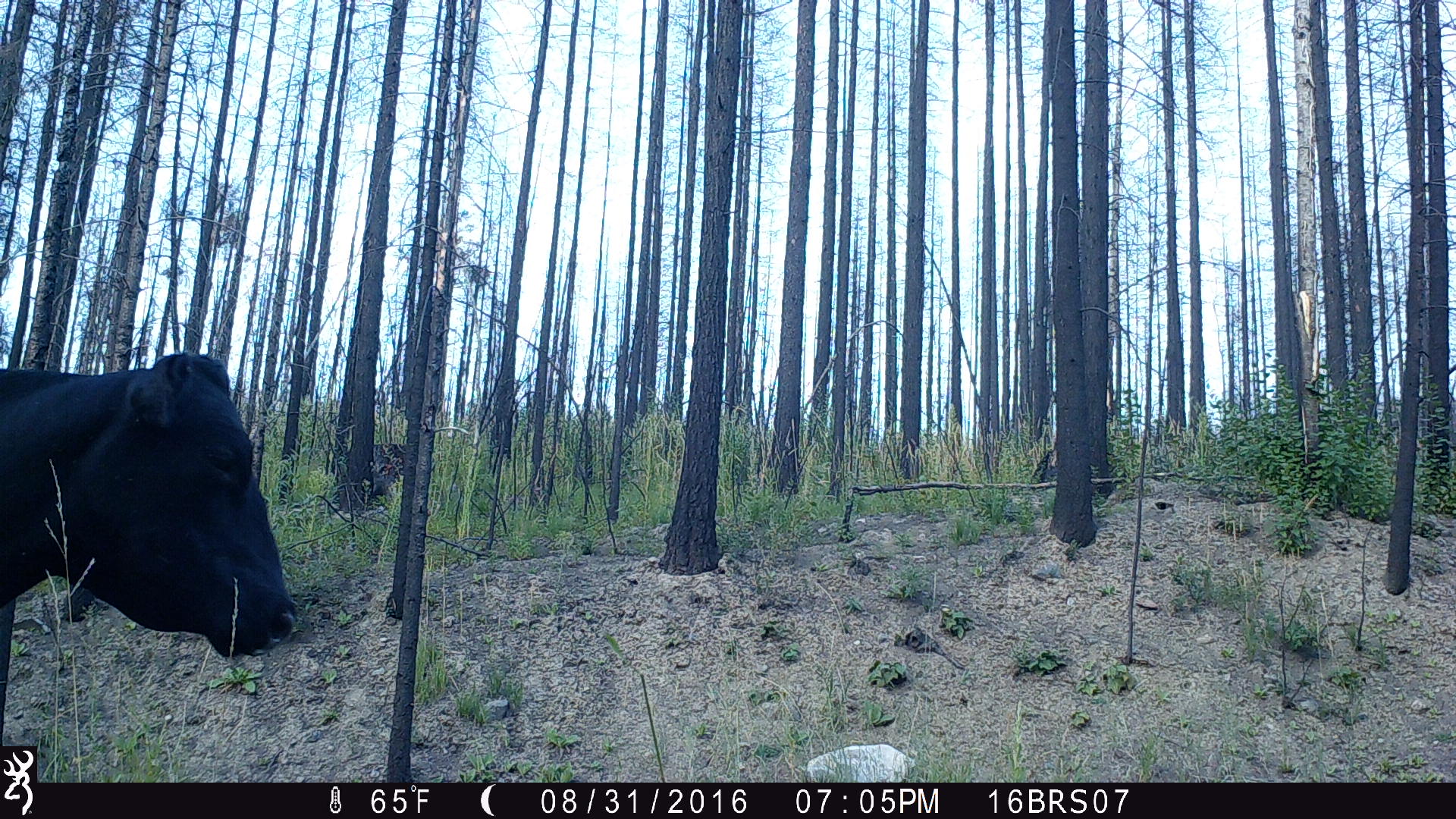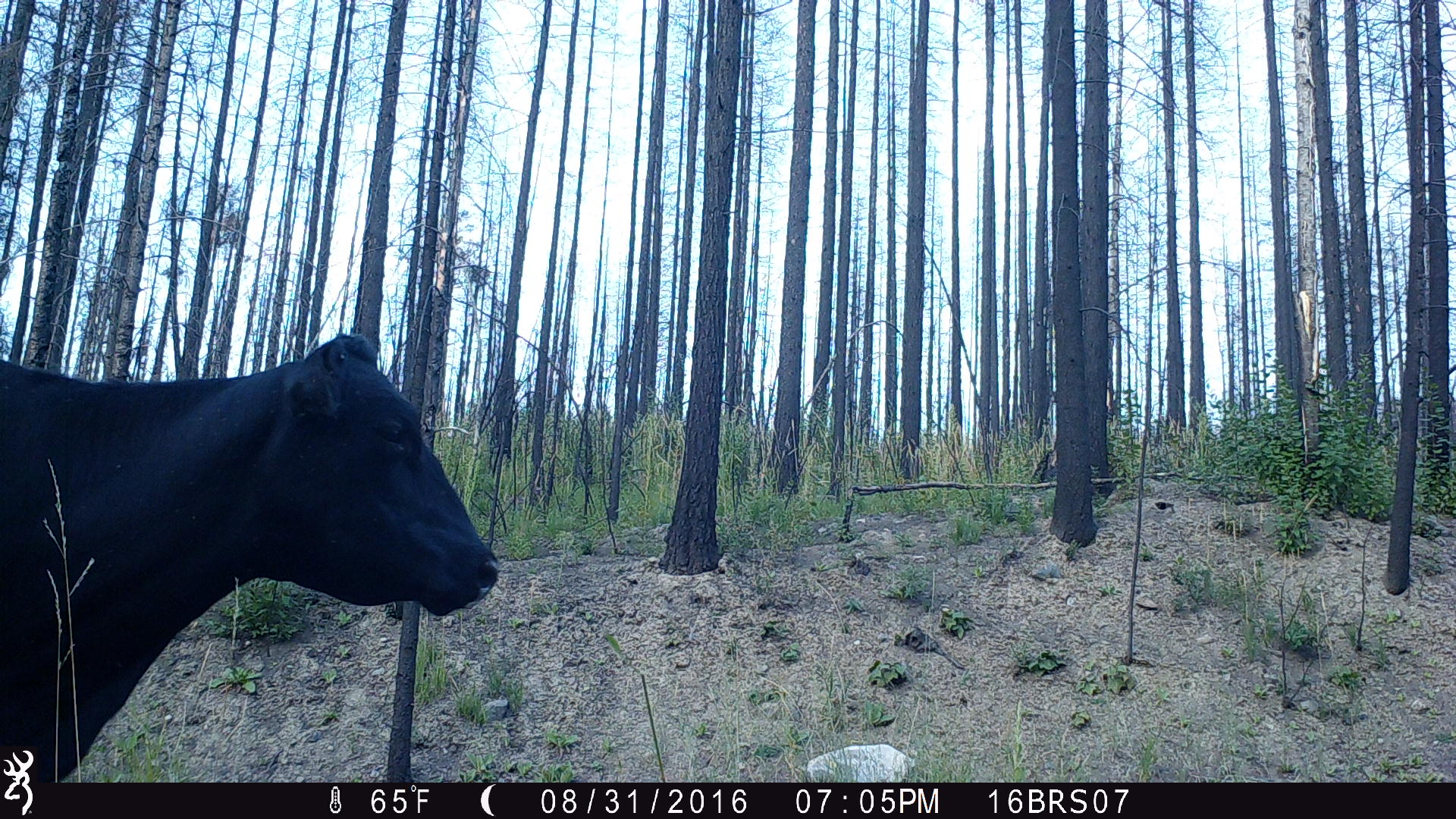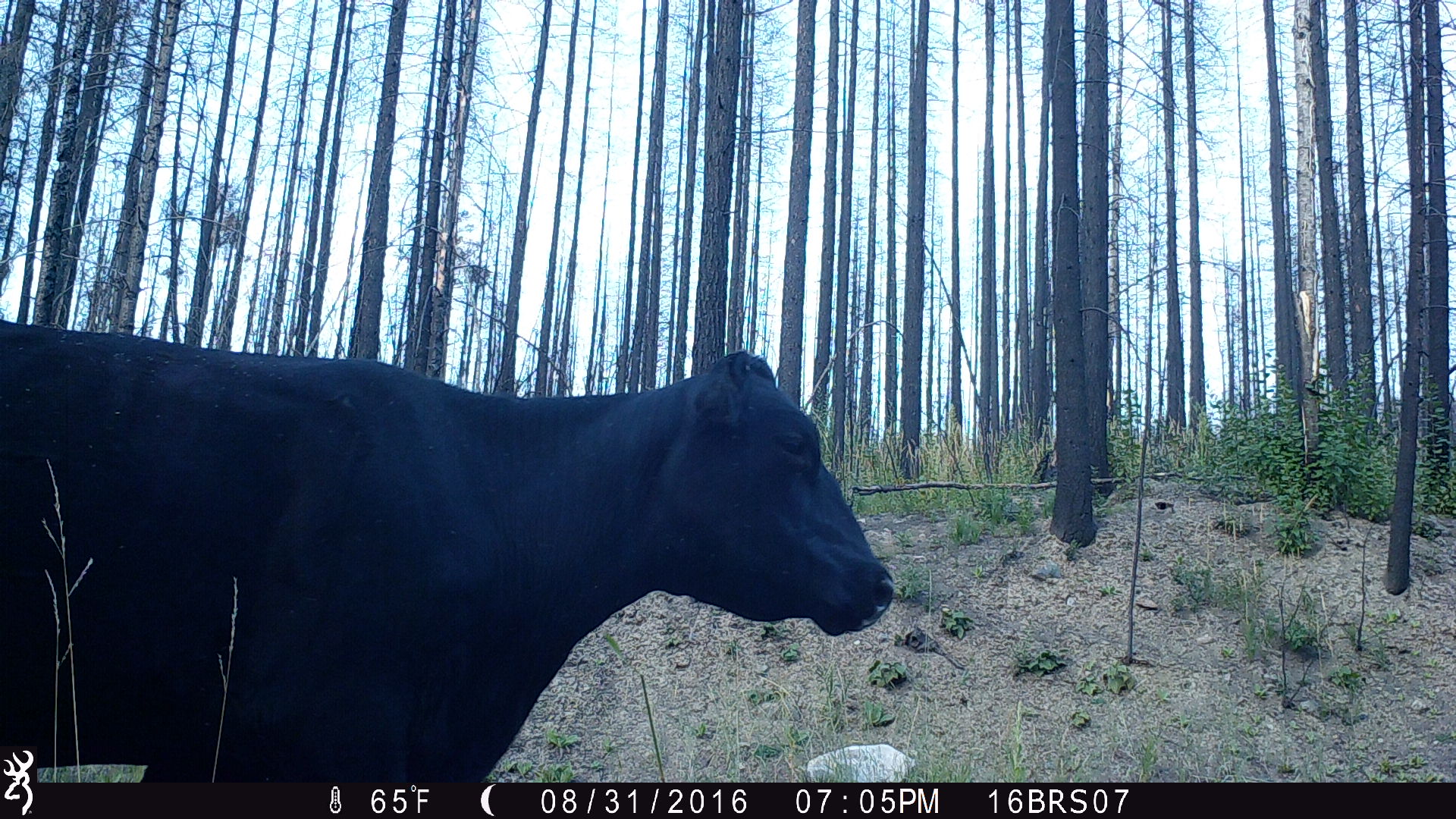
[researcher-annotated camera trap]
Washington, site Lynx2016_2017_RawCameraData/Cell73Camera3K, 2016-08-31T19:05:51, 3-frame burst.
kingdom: Animalia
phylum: Chordata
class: Mammalia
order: Artiodactyla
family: Bovidae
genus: Bos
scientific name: Bos taurus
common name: domestic cattle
Domestic cattle (Bos taurus). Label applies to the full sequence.